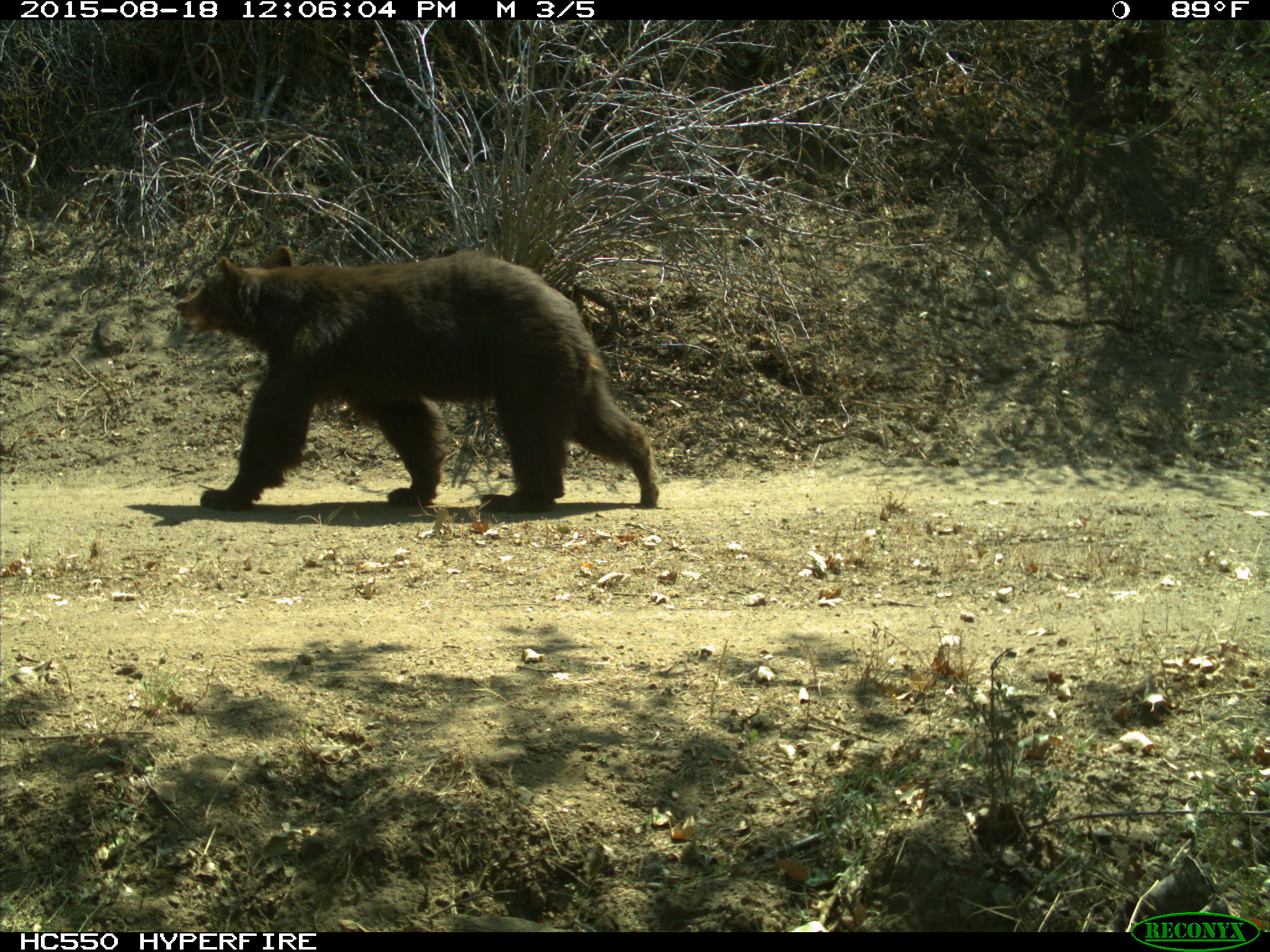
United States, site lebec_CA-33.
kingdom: Animalia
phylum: Chordata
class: Mammalia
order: Carnivora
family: Ursidae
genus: Ursus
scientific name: Ursus americanus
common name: american black bear